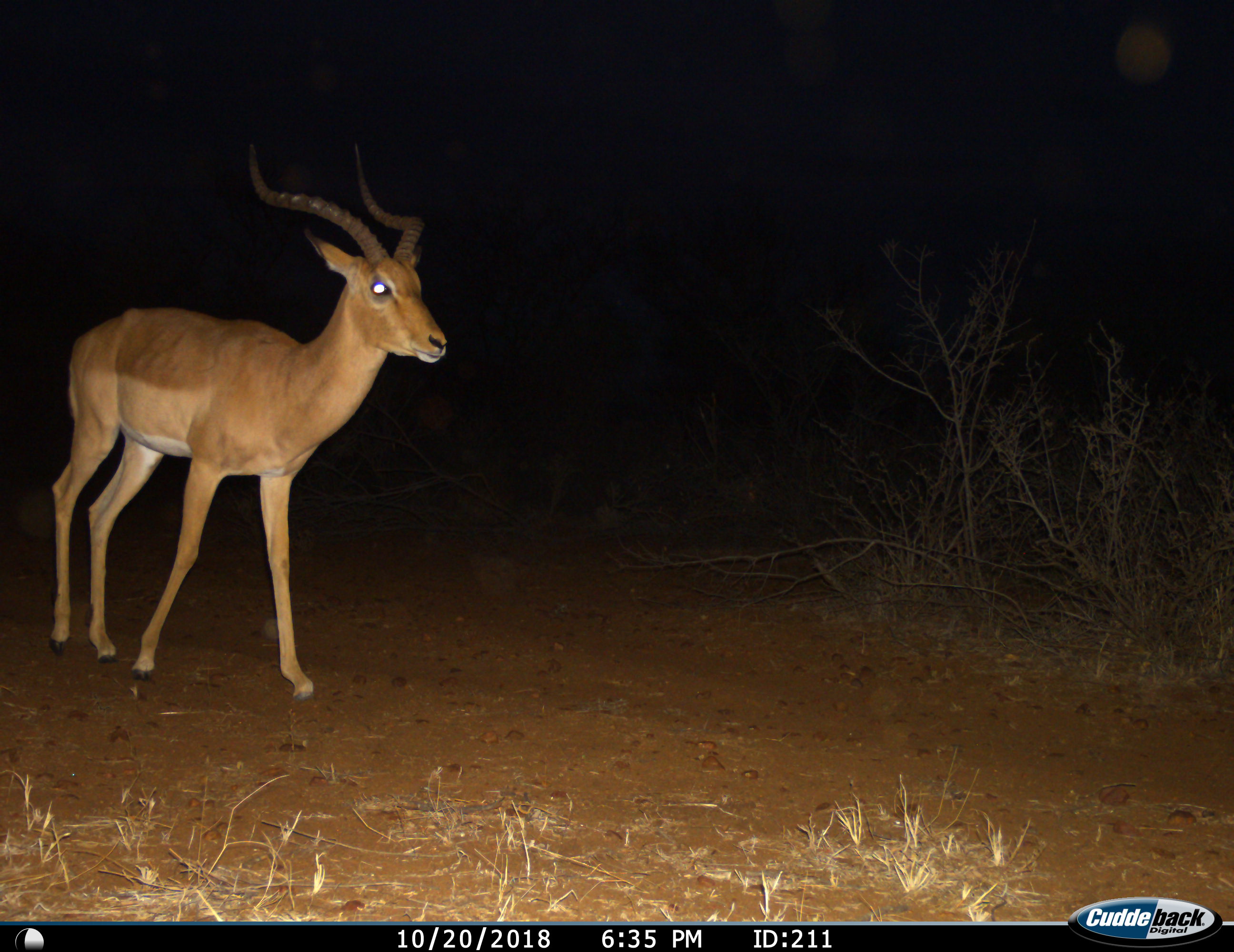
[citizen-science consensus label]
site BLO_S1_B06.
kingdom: Animalia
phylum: Chordata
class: Mammalia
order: Artiodactyla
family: Bovidae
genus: Aepyceros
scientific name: Aepyceros melampus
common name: impala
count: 1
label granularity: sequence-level